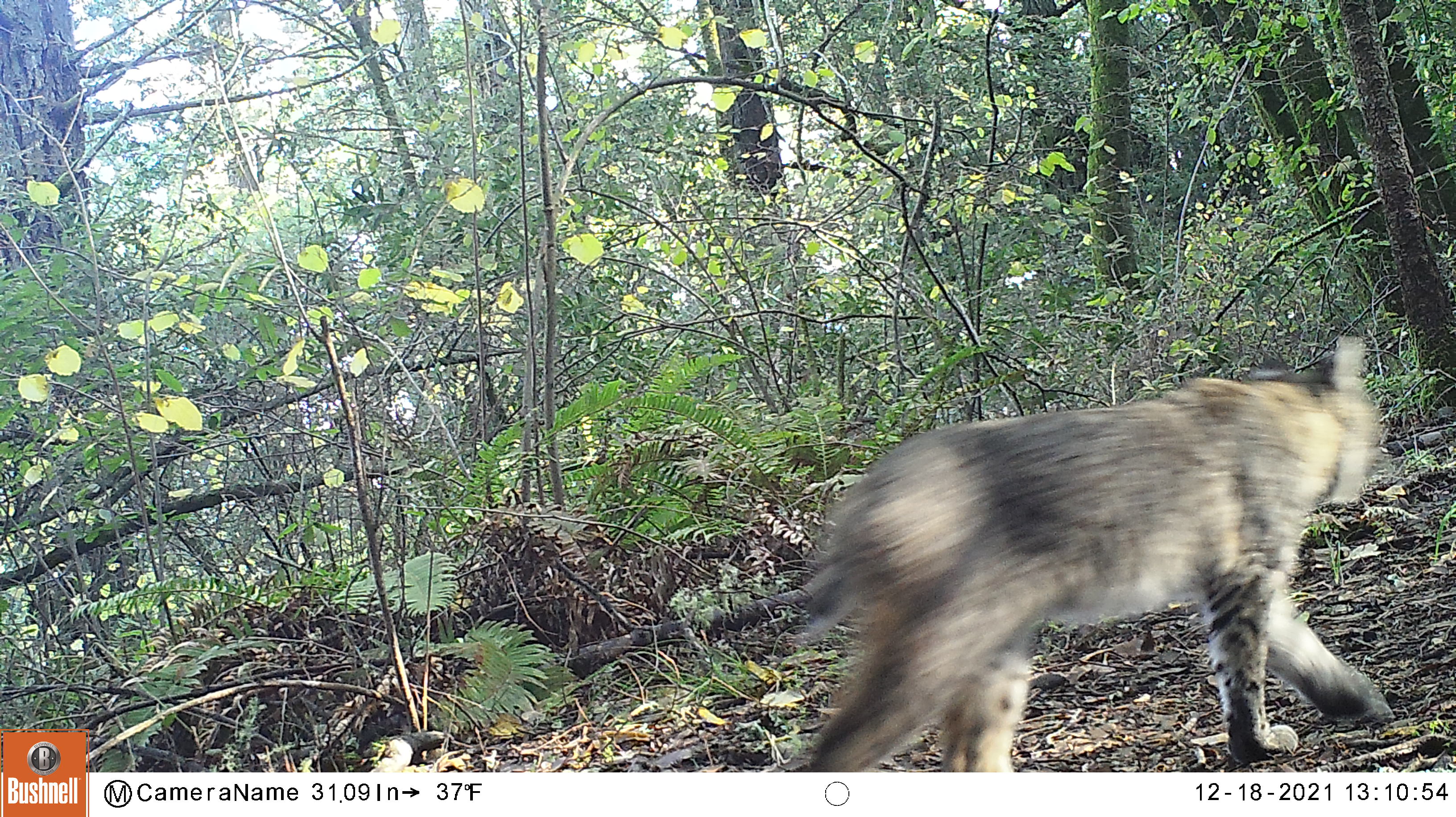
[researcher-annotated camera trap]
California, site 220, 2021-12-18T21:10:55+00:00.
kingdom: Animalia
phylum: Chordata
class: Mammalia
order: Carnivora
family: Felidae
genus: Lynx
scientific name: Lynx rufus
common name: bobcat